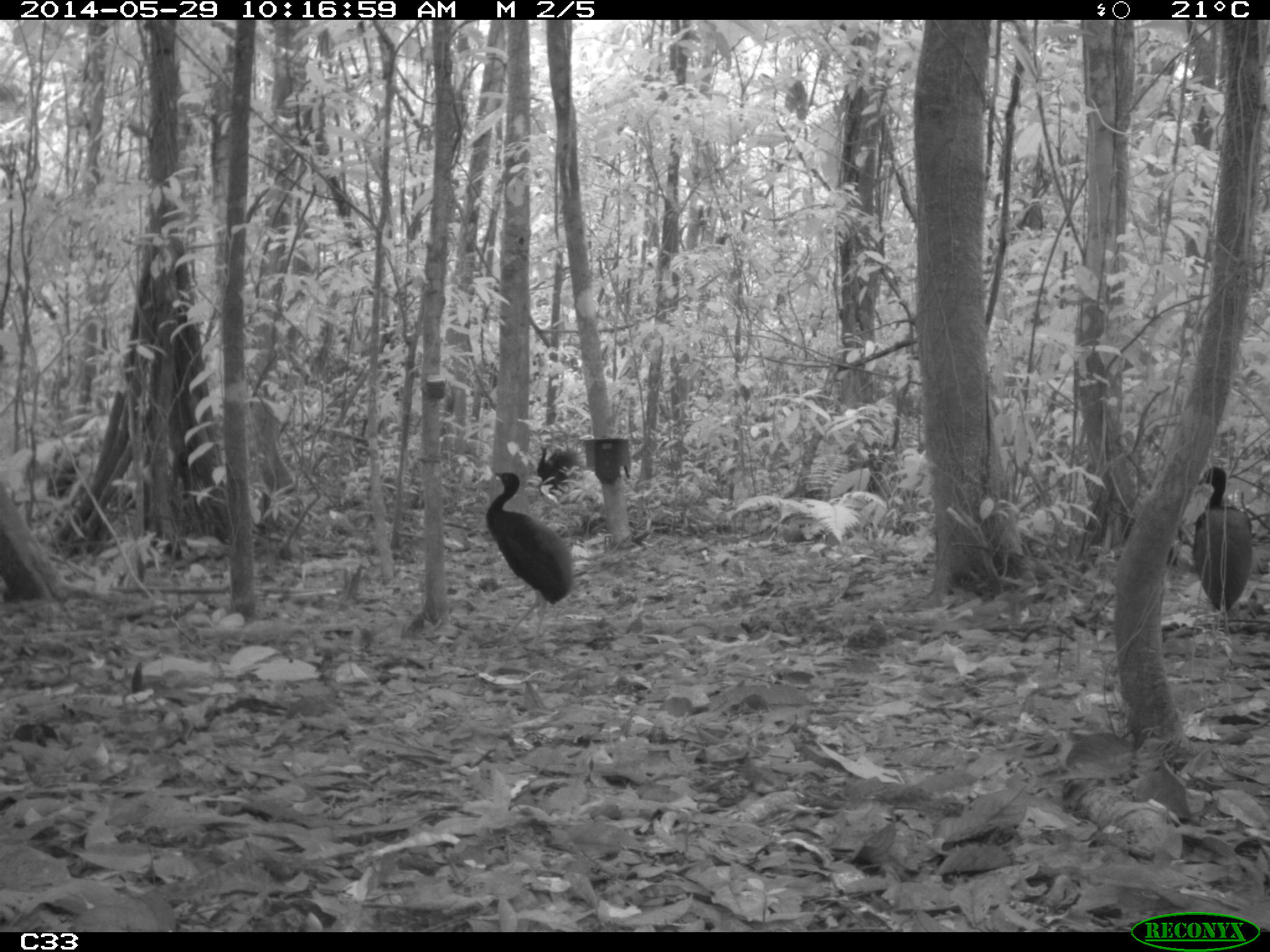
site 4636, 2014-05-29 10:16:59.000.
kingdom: Animalia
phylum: Chordata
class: Aves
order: Gruiformes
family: Psophiidae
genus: Psophia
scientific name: Psophia crepitans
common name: gray-winged trumpeter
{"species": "Psophia crepitans (gray-winged trumpeter)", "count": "5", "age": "adult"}